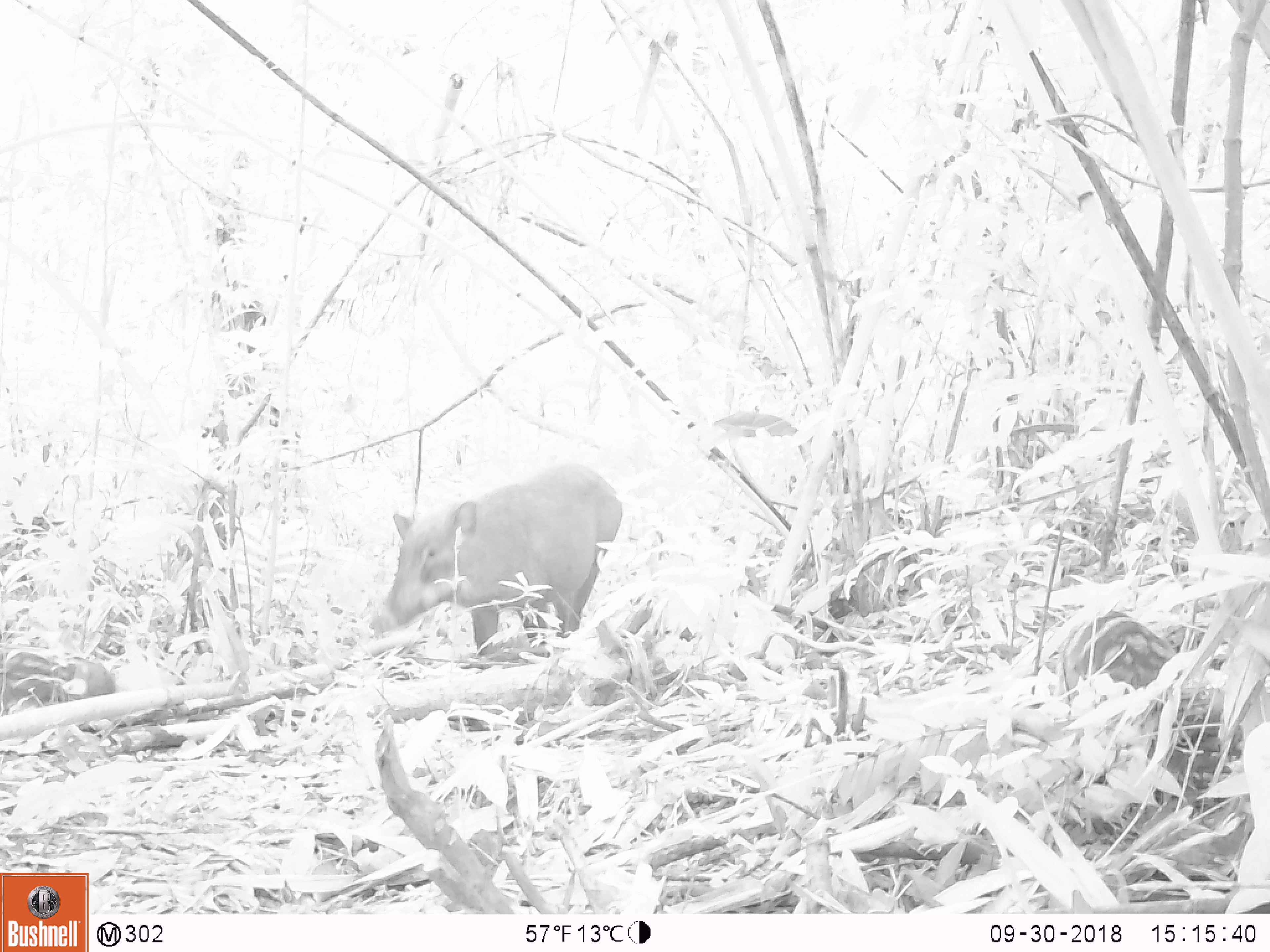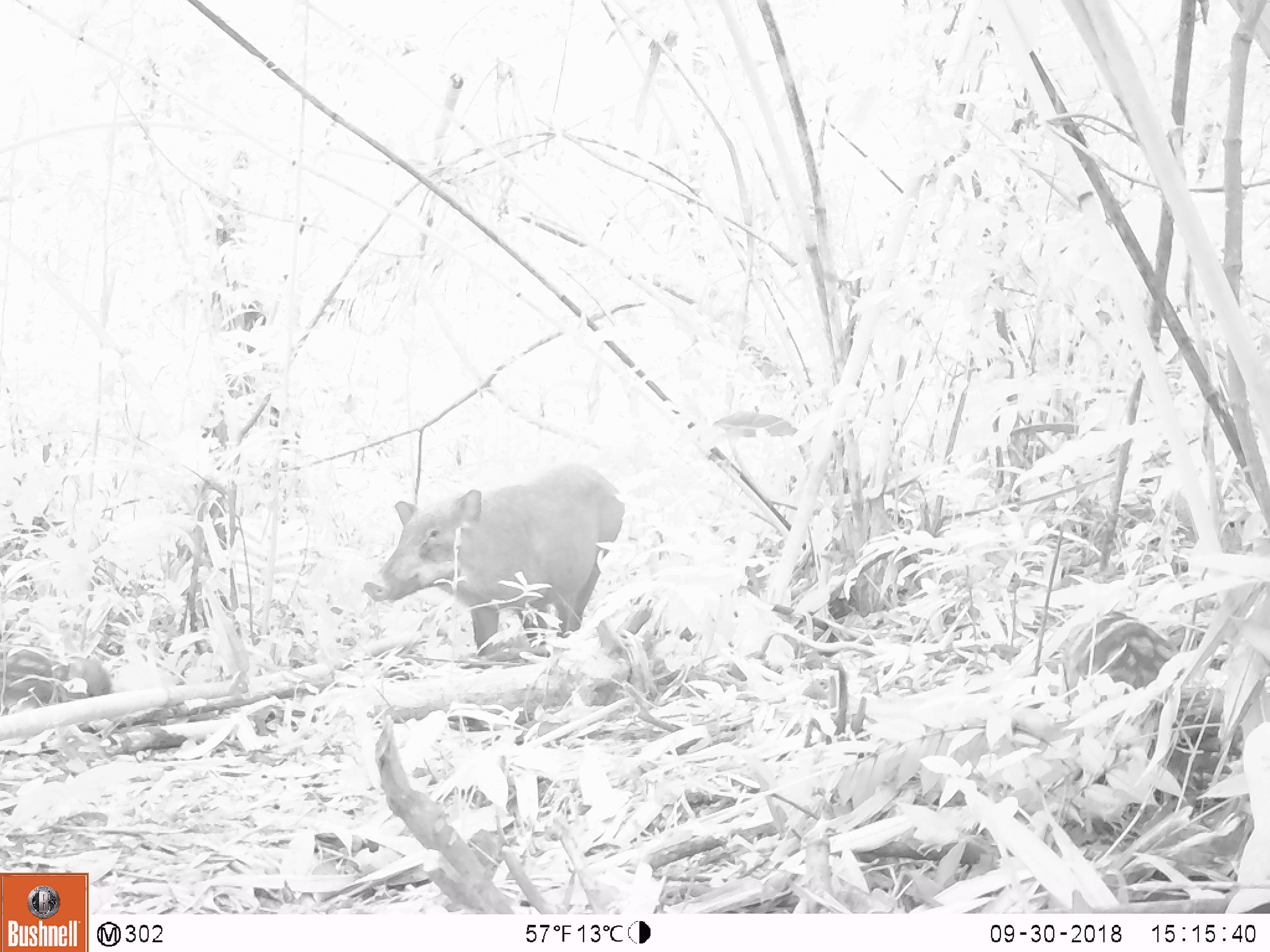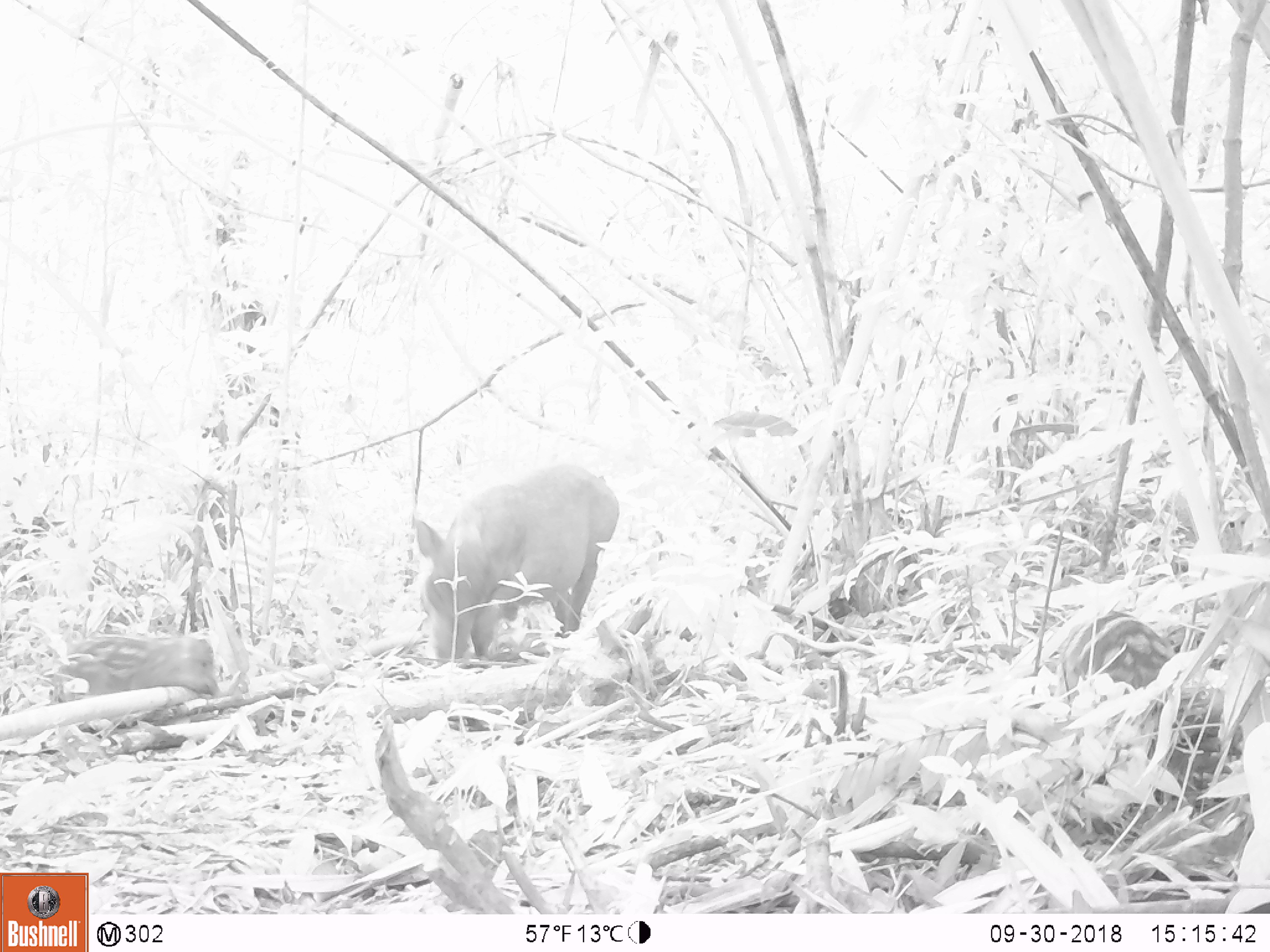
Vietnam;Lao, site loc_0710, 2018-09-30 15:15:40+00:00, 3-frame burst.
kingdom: Animalia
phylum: Chordata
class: Mammalia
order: Artiodactyla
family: Suidae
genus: Sus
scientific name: Sus scrofa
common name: eurasian wild pig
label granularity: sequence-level